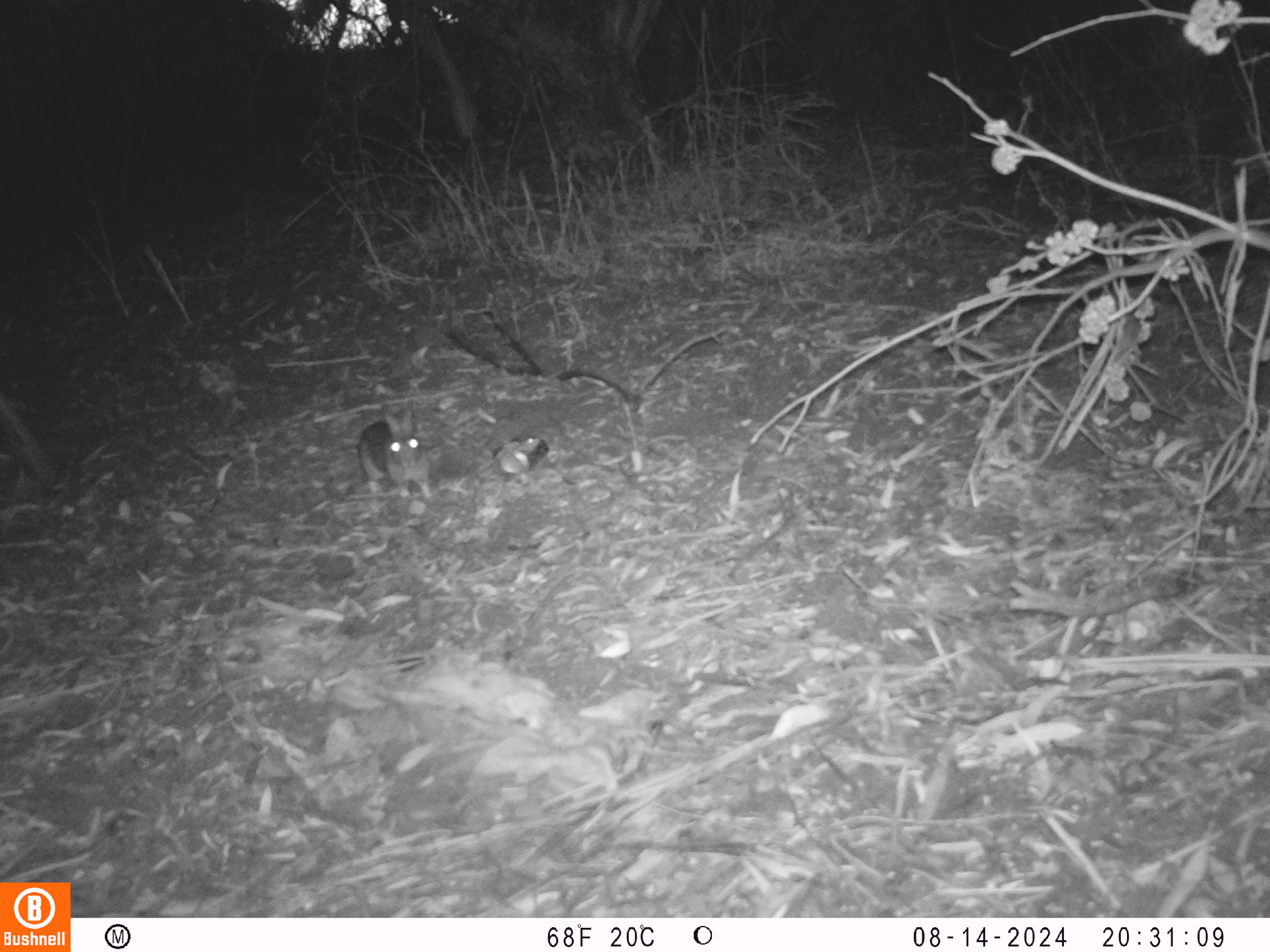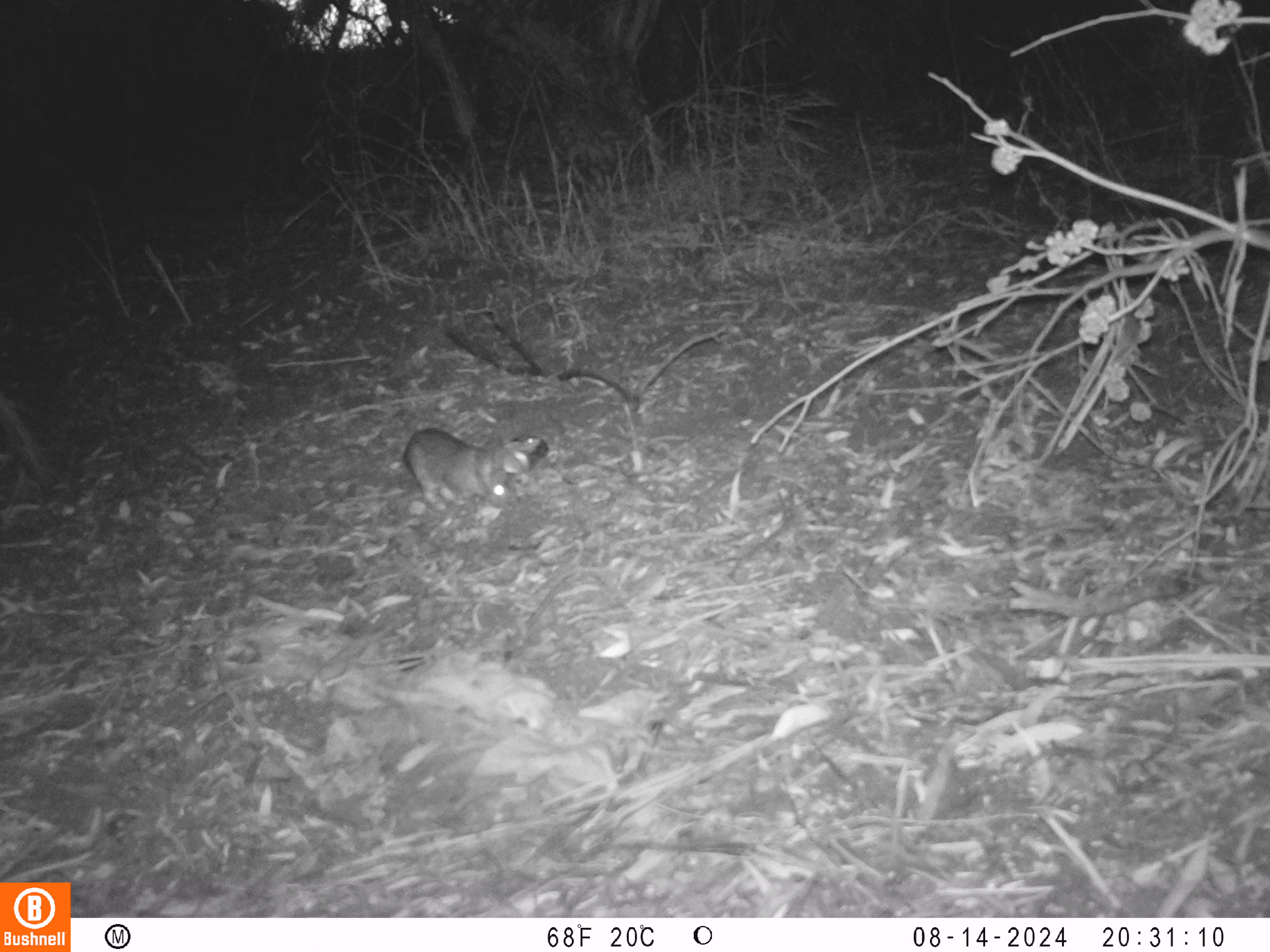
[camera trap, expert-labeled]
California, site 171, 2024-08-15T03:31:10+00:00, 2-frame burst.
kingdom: Animalia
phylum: Chordata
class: Mammalia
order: Lagomorpha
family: Leporidae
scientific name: Leporidae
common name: rabbit